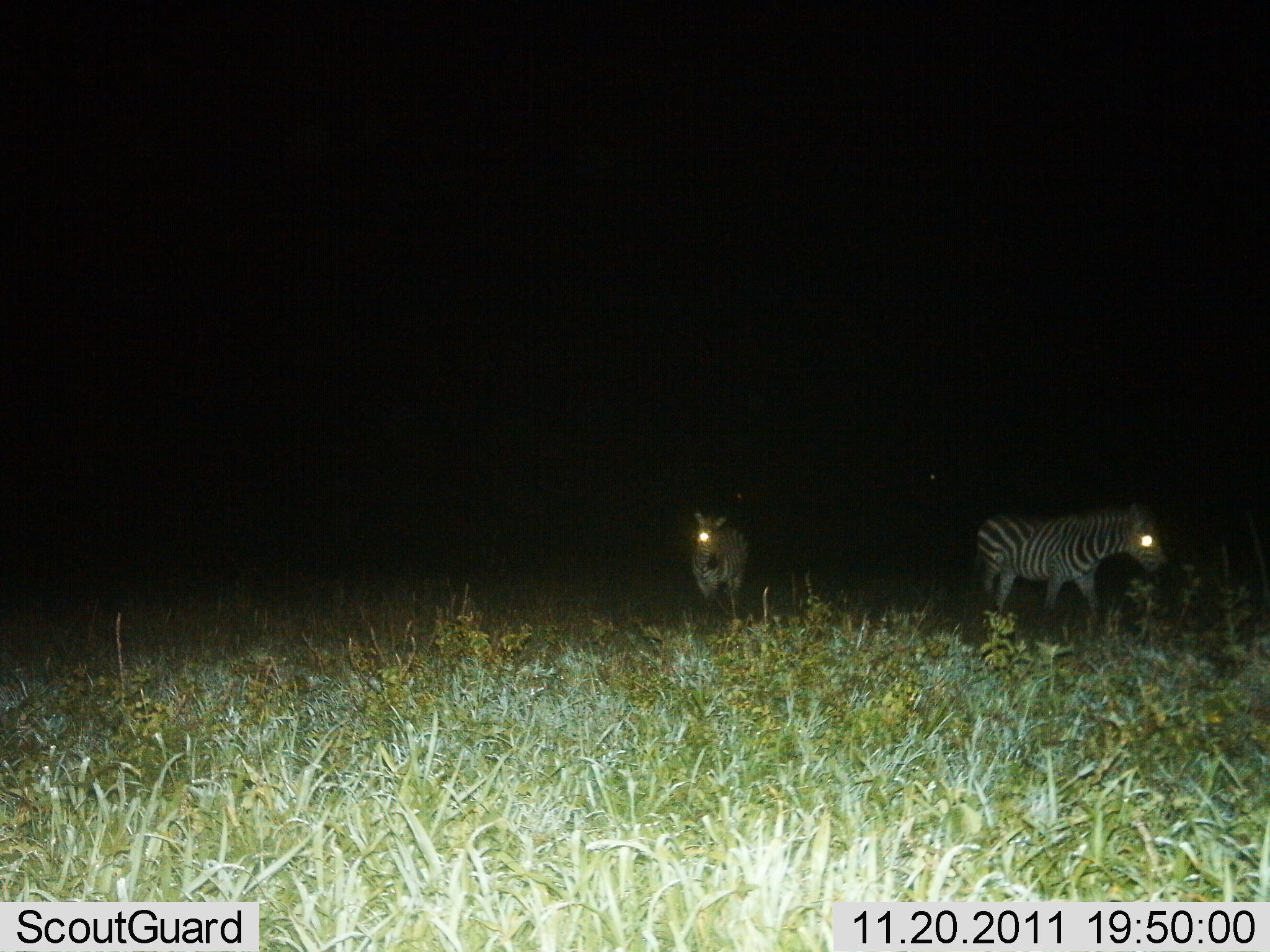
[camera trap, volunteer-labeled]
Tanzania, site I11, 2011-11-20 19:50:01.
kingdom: Animalia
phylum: Chordata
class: Mammalia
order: Perissodactyla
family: Equidae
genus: Equus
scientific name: Equus quagga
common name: plains zebra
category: zebra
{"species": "zebra (plains zebra) (Equus quagga)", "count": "2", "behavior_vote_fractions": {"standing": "25%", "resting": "0%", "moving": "75%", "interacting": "0%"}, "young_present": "0%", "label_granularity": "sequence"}